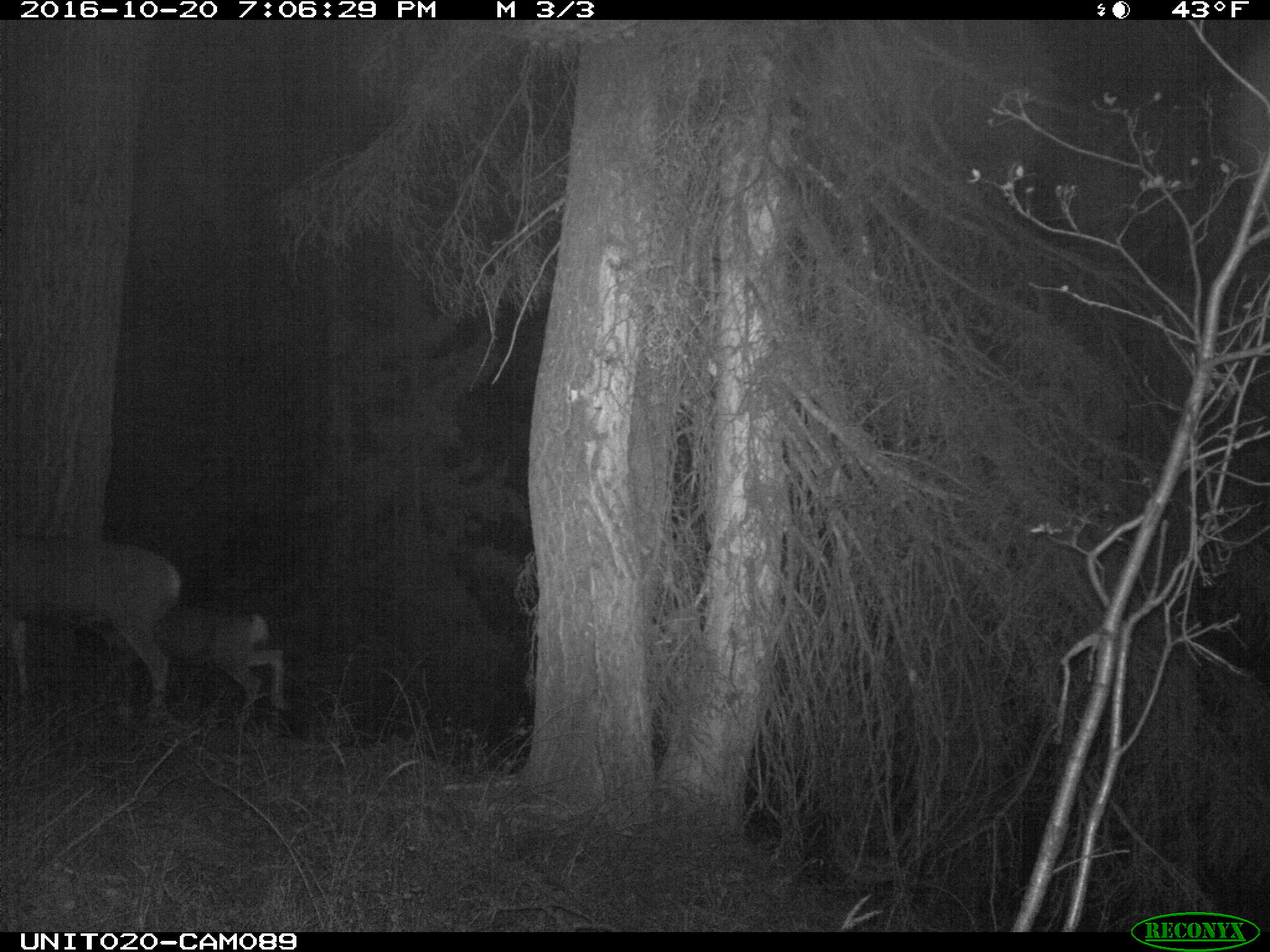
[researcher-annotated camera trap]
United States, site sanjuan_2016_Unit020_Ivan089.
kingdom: Animalia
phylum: Chordata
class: Mammalia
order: Artiodactyla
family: Cervidae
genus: Odocoileus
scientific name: Odocoileus hemionus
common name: mule deer